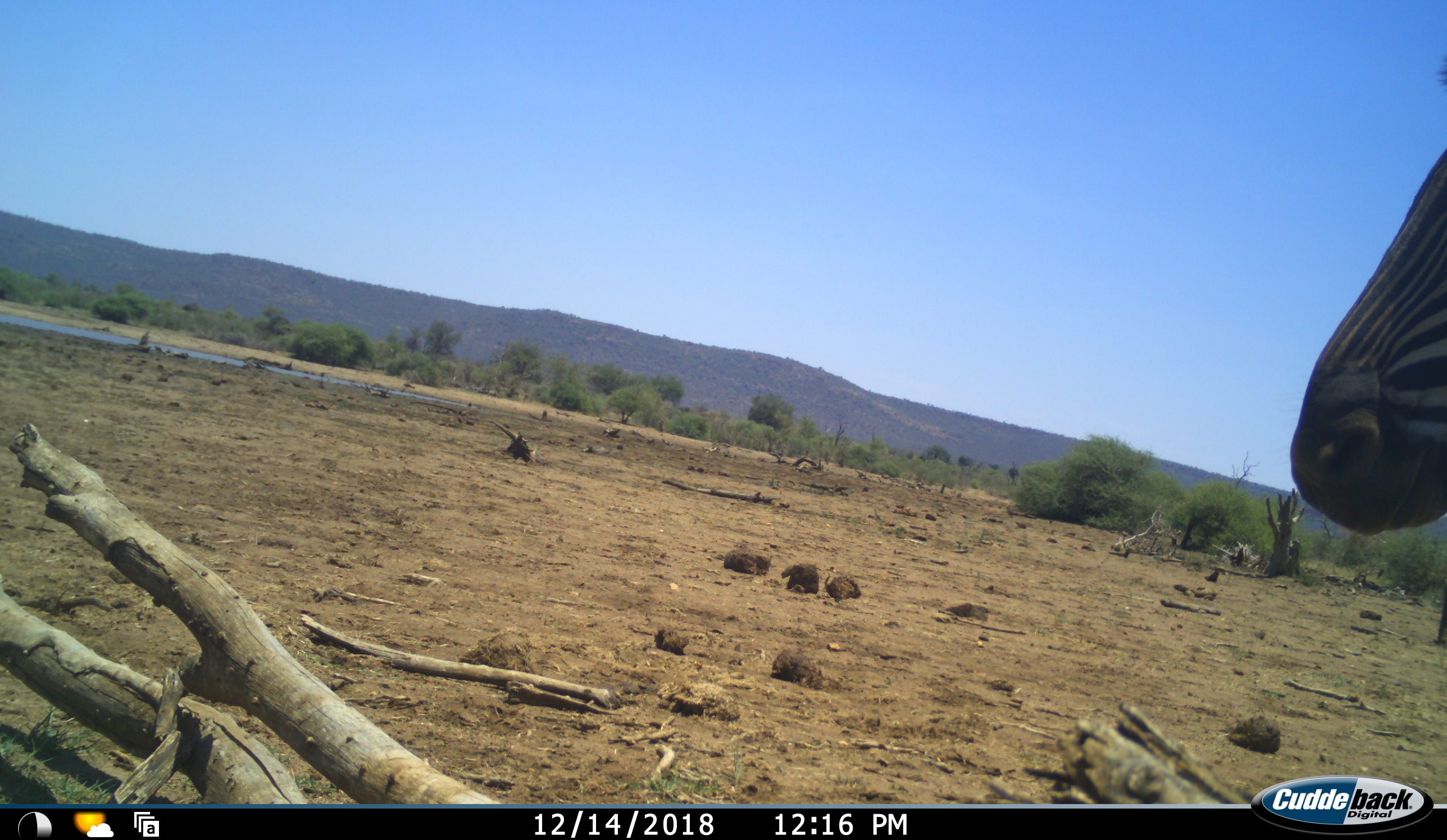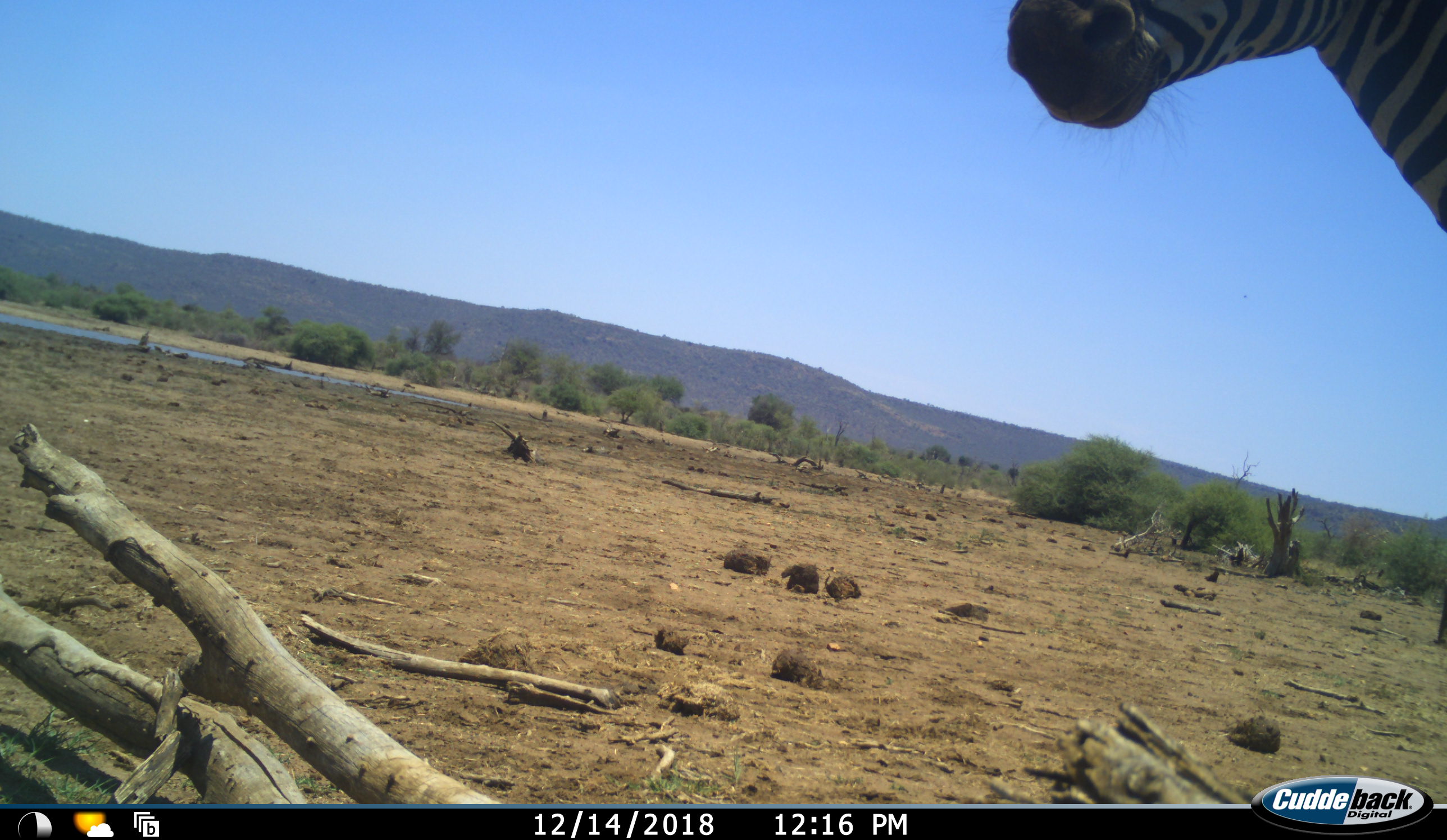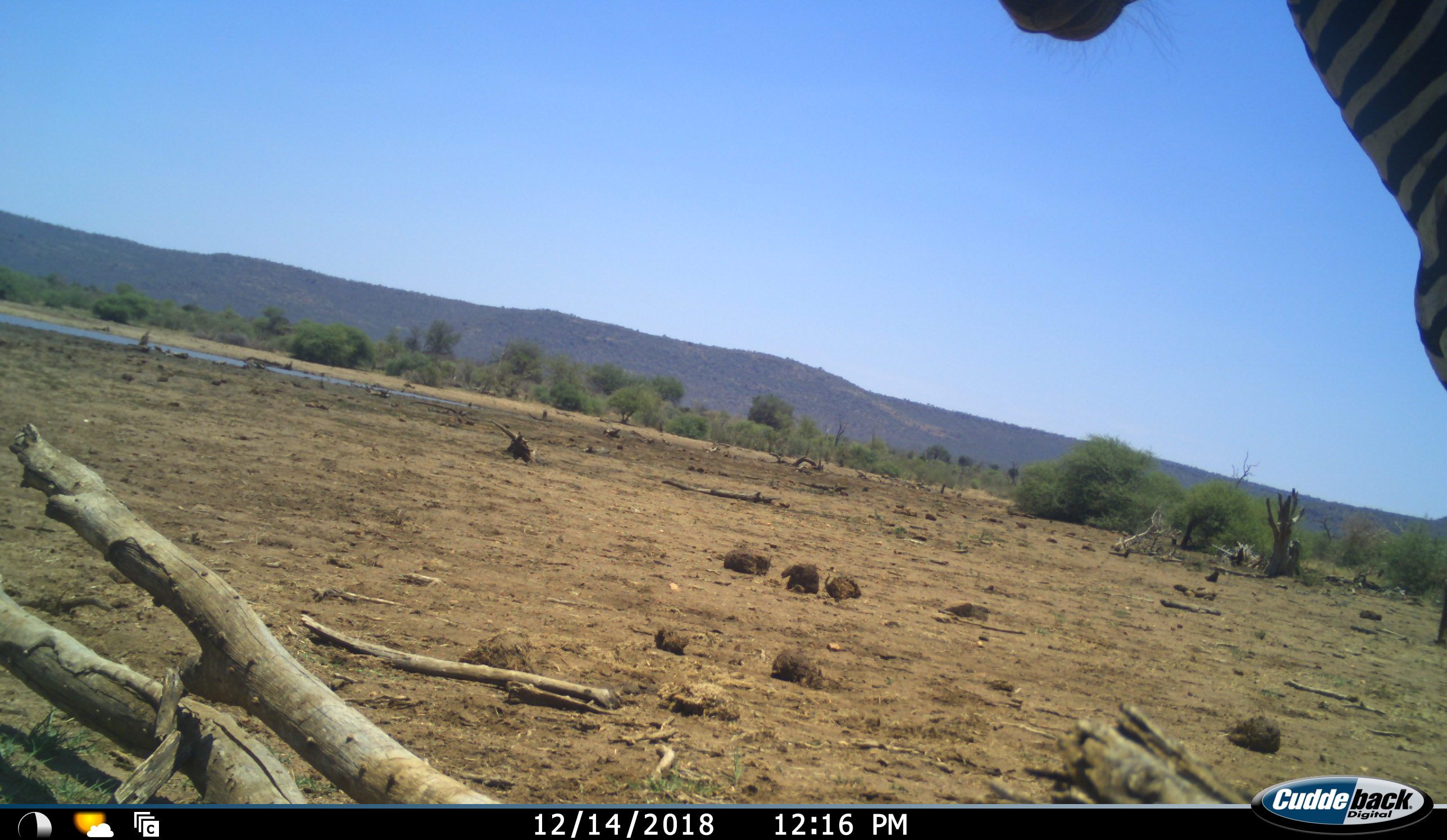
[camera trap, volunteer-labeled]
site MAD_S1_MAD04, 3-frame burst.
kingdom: Animalia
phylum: Chordata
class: Mammalia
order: Perissodactyla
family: Equidae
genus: Equus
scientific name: Equus quagga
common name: plains zebra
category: zebraplains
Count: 1.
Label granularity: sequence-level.